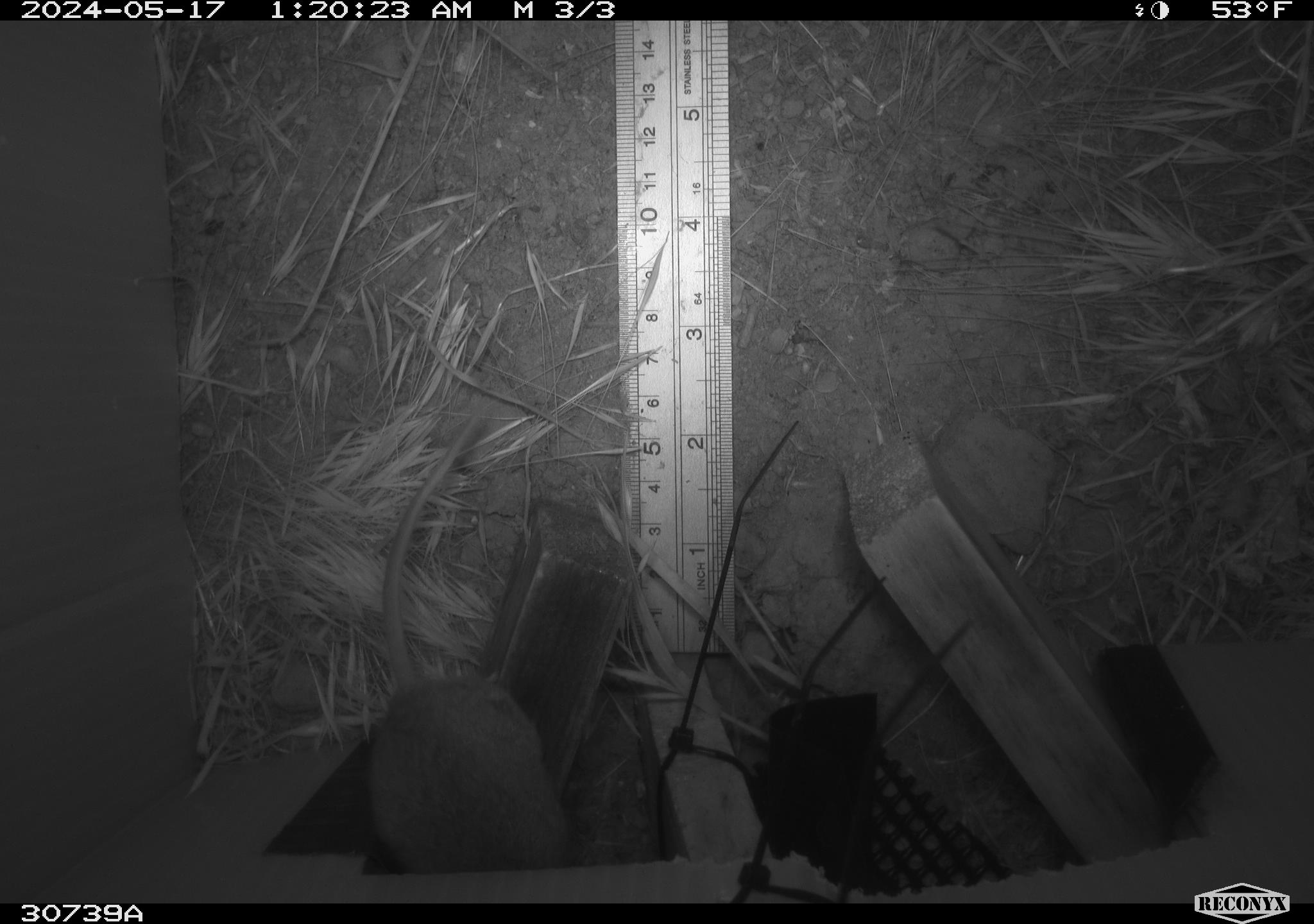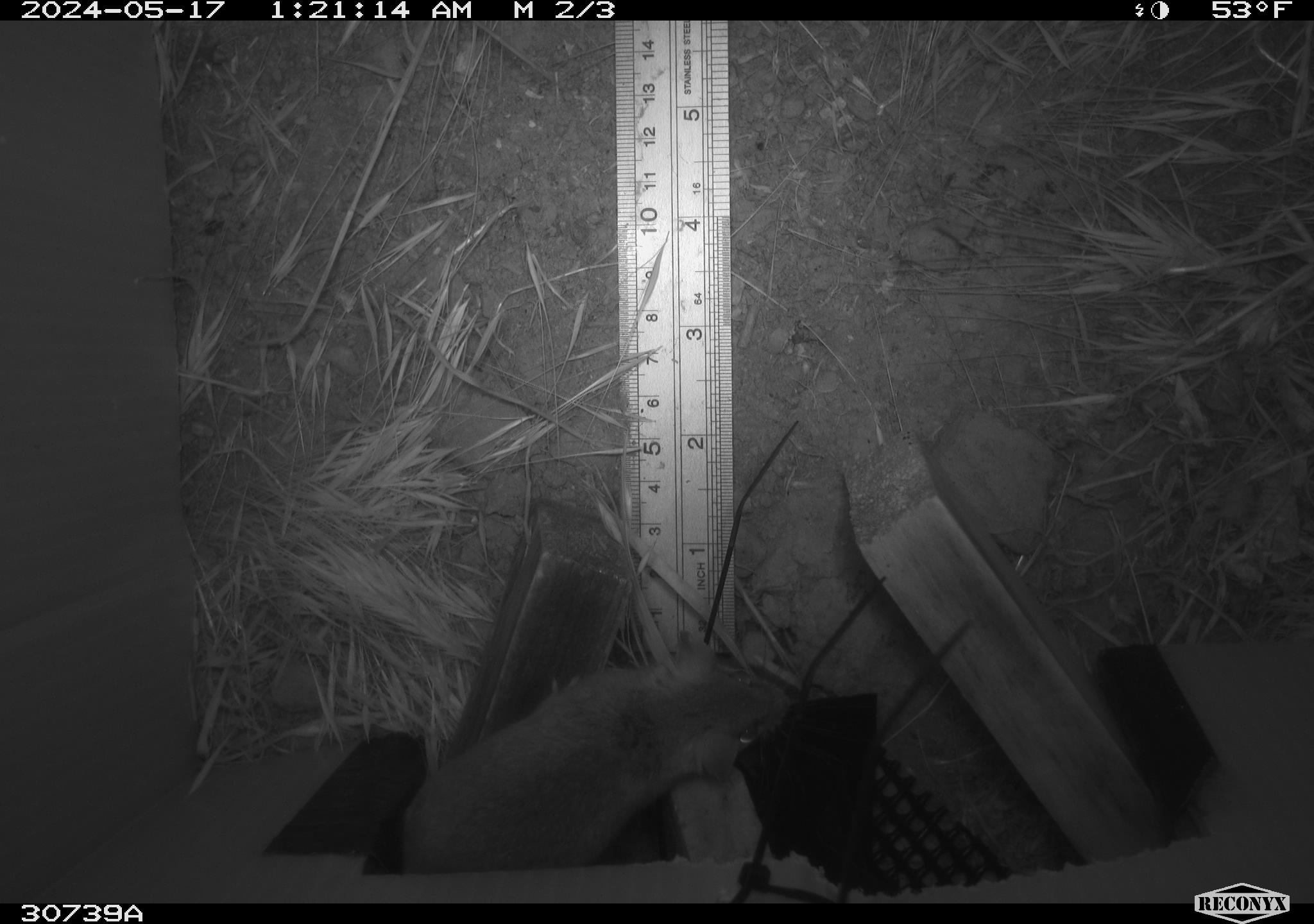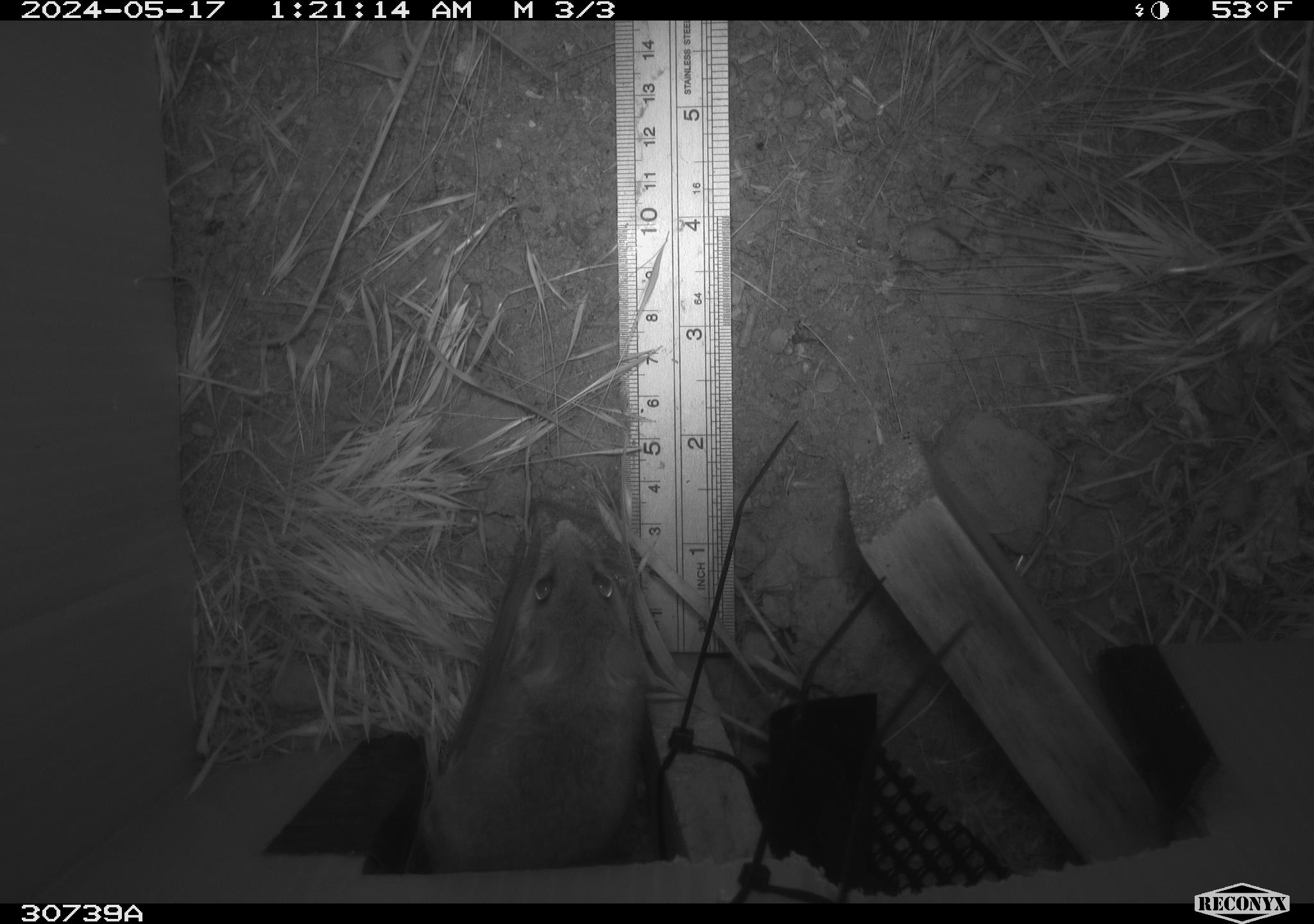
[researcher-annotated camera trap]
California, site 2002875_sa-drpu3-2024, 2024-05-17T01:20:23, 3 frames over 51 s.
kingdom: Animalia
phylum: Chordata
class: Mammalia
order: Rodentia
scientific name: Rodentia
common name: rodent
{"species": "rodent (Rodentia)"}